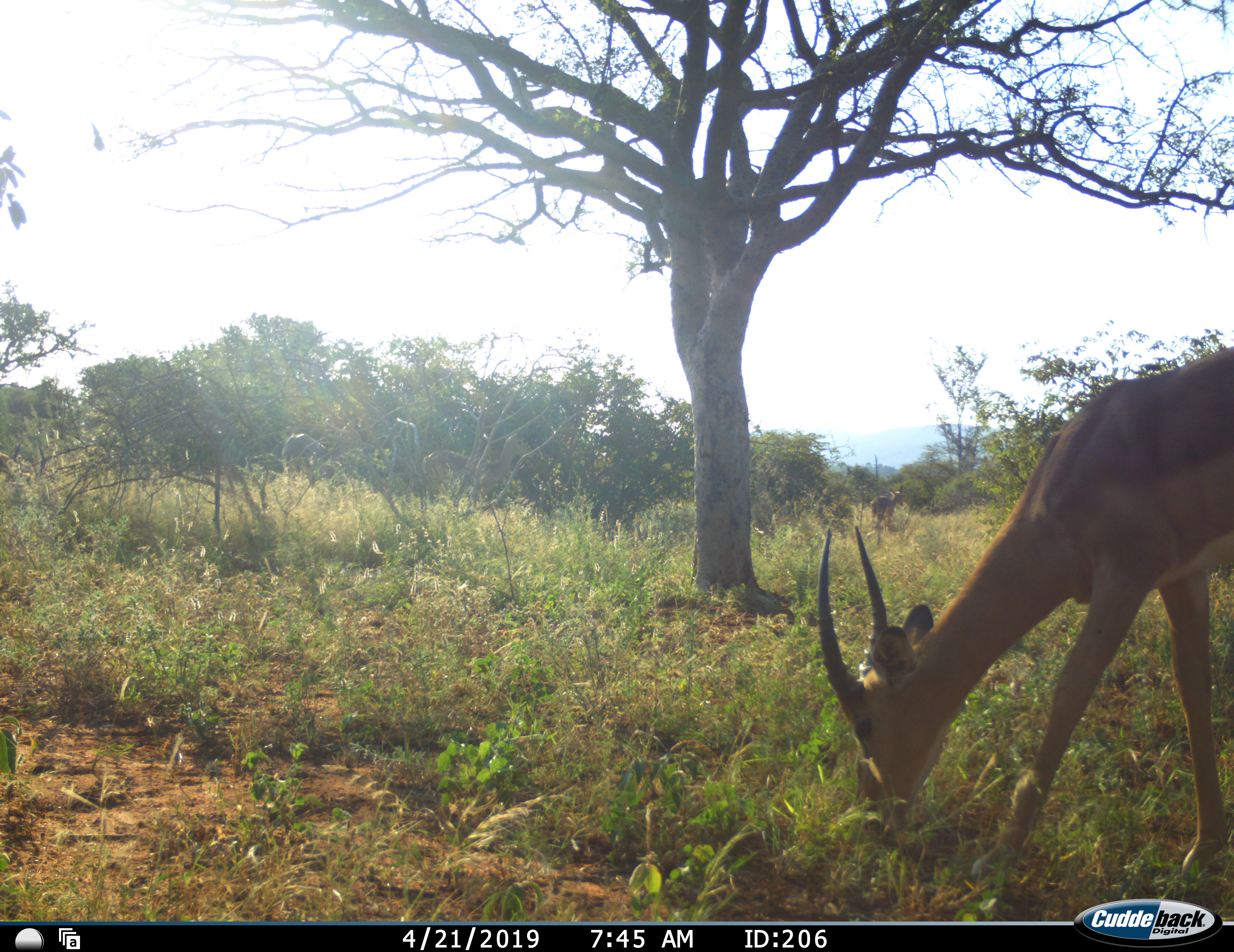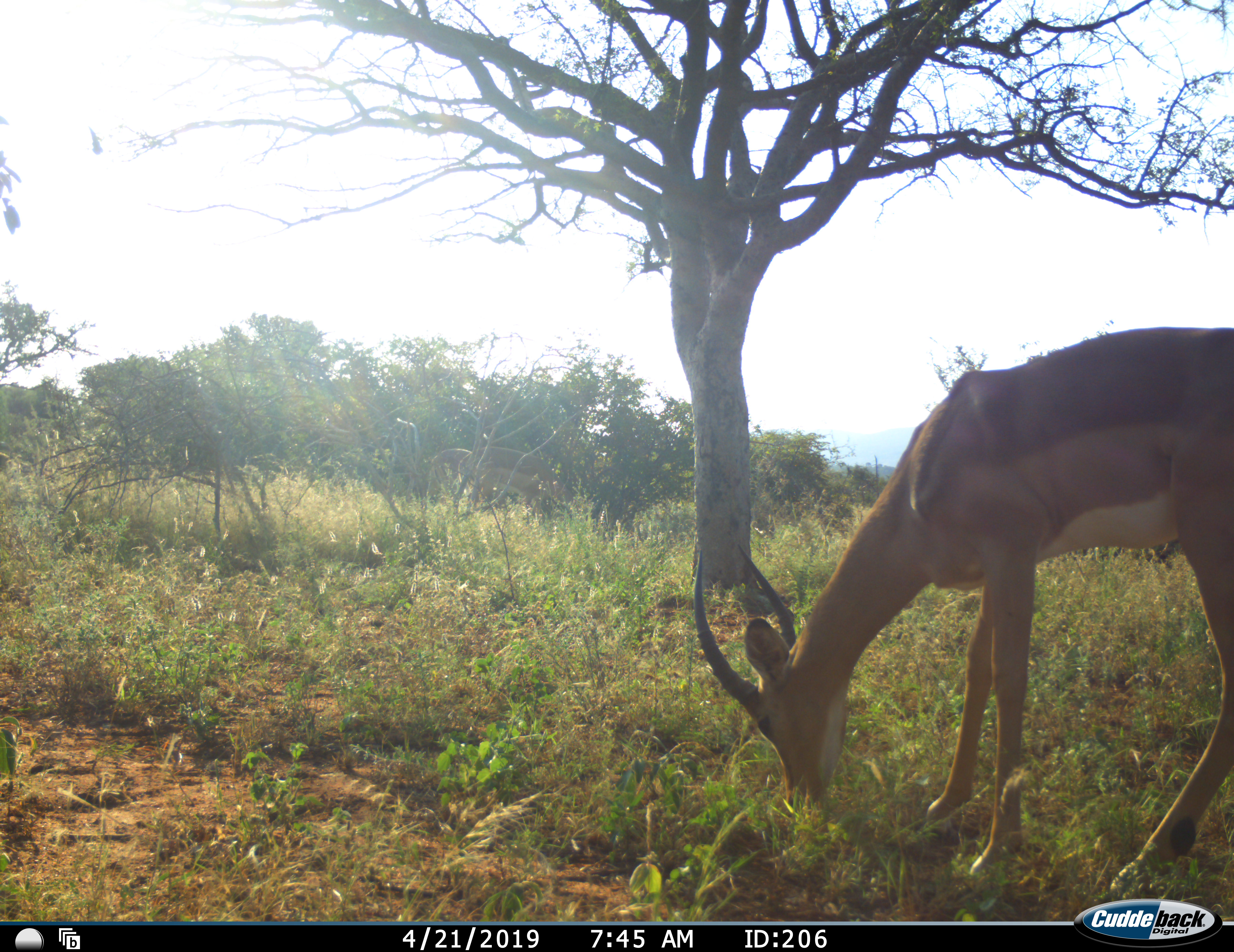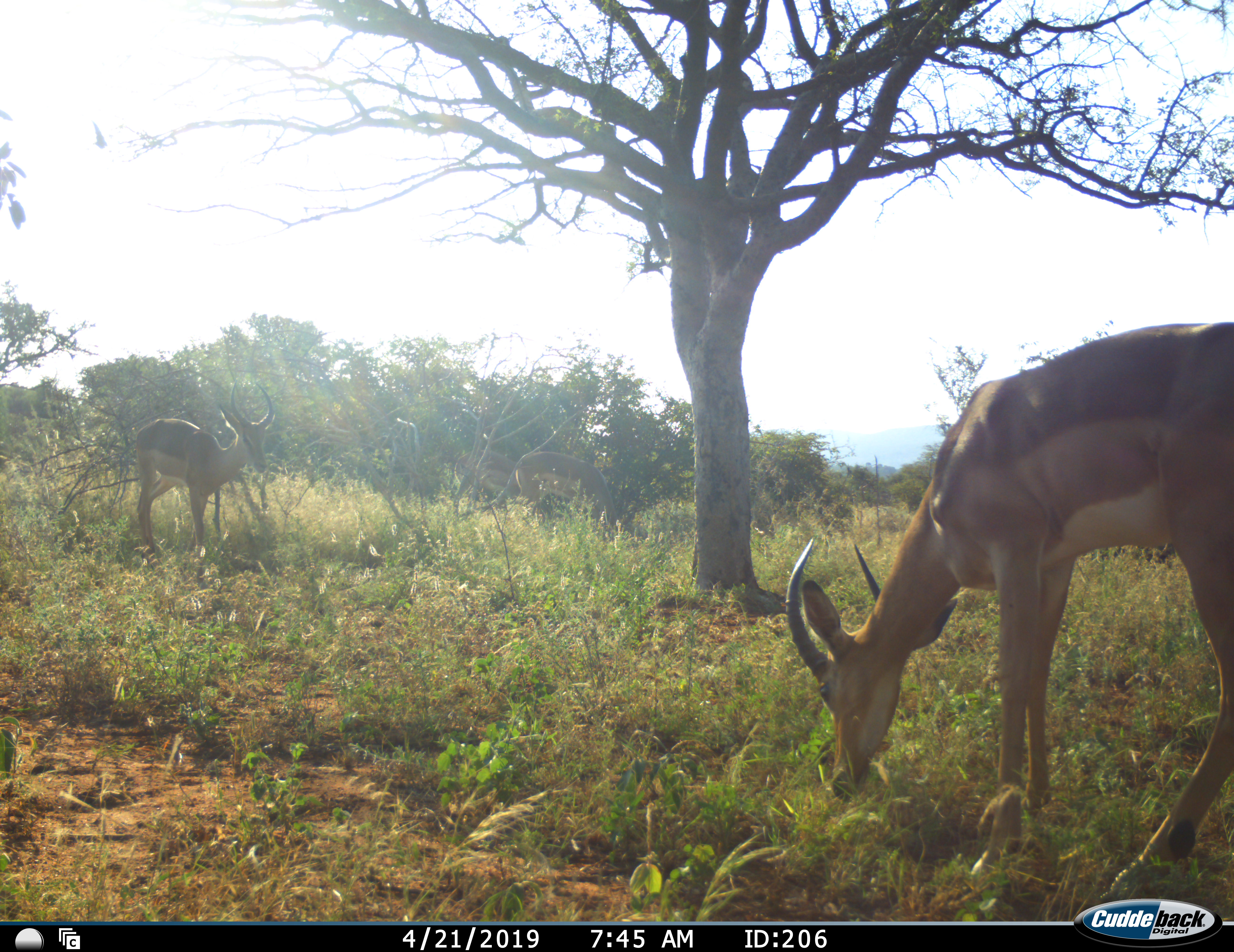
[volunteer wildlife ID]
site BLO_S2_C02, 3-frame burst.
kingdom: Animalia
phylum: Chordata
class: Mammalia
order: Artiodactyla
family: Bovidae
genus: Aepyceros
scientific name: Aepyceros melampus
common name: impala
Impala (Aepyceros melampus), count 2. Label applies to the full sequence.